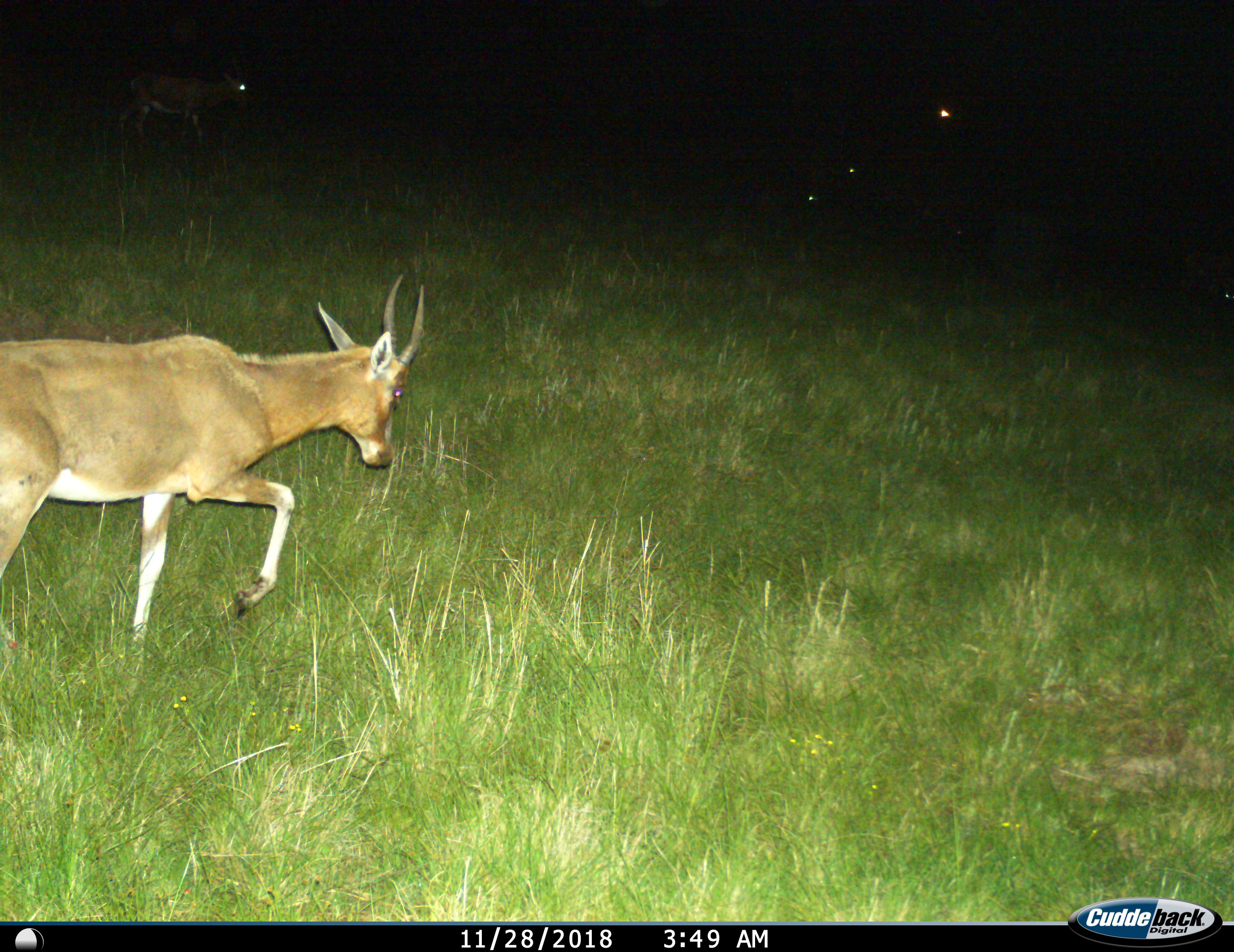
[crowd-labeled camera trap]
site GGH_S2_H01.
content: unidentified animal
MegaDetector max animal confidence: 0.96